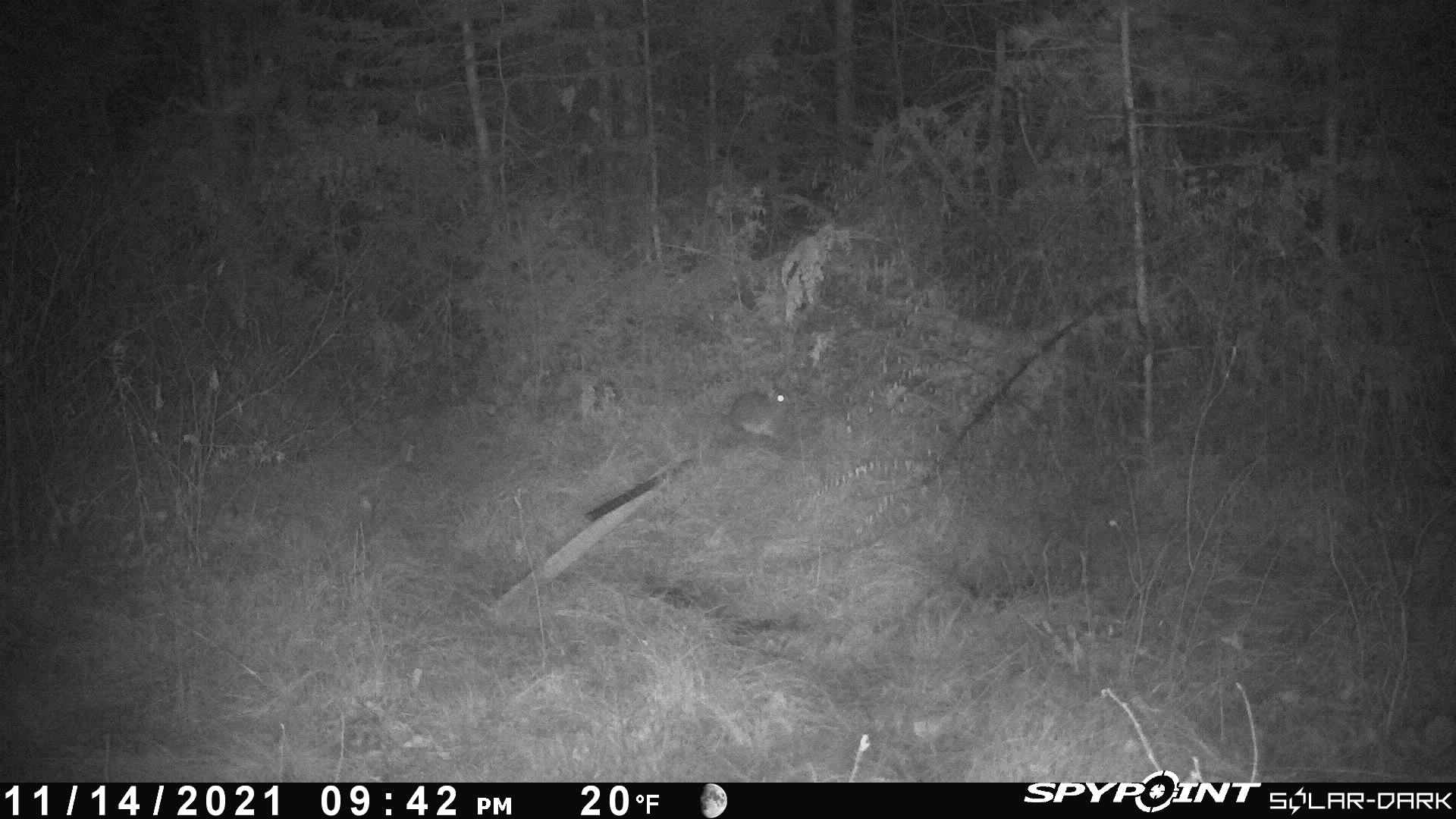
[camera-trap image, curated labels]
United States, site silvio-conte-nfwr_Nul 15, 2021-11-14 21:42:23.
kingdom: Animalia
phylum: Chordata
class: Mammalia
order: Lagomorpha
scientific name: Lagomorpha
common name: rabbit or hare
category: rabbit or hare sp.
Rabbit or hare sp. (rabbit or hare) (Lagomorpha).